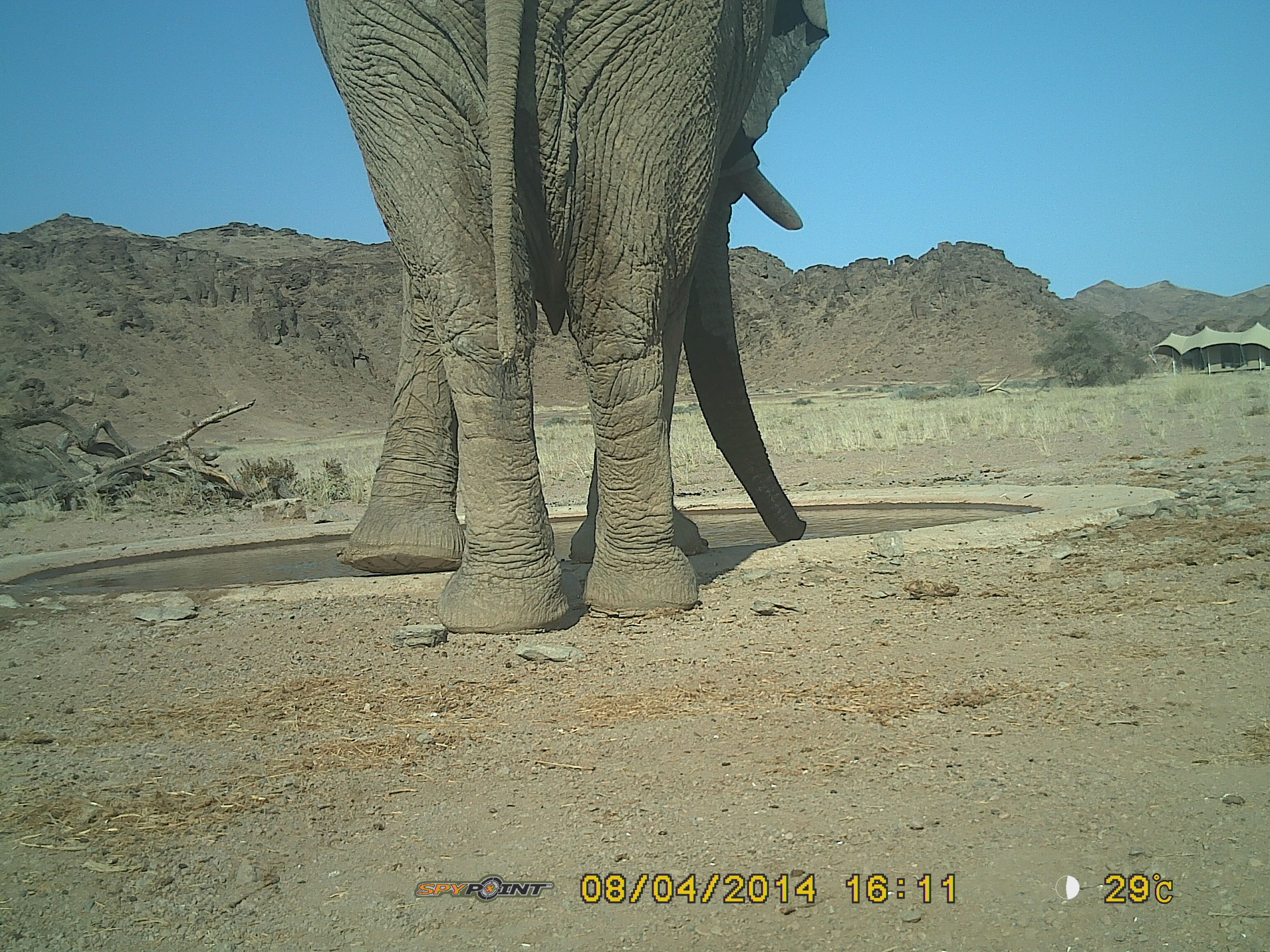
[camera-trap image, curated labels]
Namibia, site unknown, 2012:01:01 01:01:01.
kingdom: Animalia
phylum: Chordata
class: Mammalia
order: Proboscidea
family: Elephantidae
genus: Loxodonta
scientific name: Loxodonta africana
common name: african elephant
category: loxodanta africana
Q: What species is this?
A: Loxodanta africana (african elephant) (Loxodonta africana).